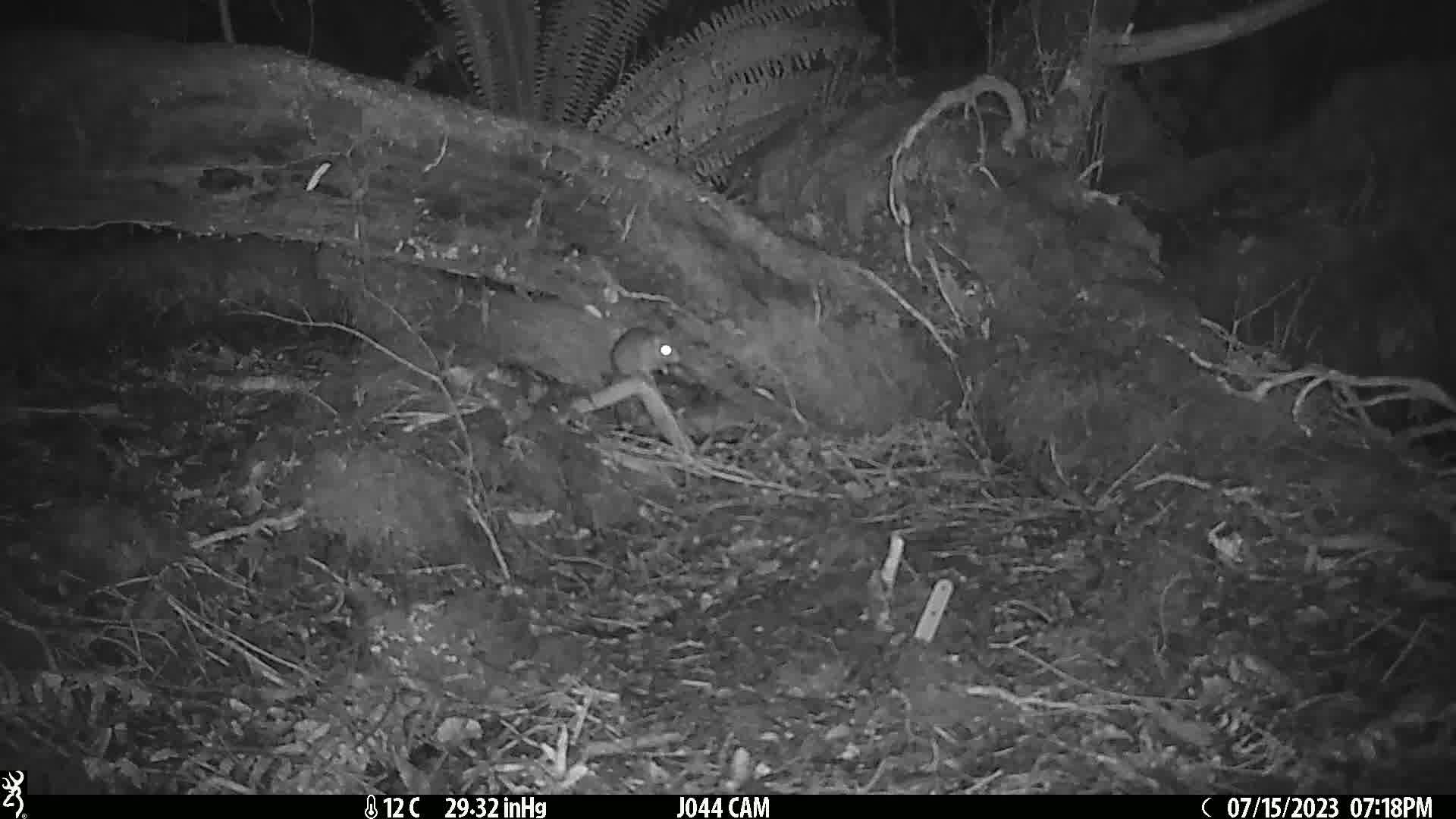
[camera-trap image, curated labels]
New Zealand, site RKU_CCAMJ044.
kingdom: Animalia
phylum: Chordata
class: Mammalia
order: Rodentia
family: Muridae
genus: Rattus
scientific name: Rattus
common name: rat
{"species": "rat (Rattus)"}